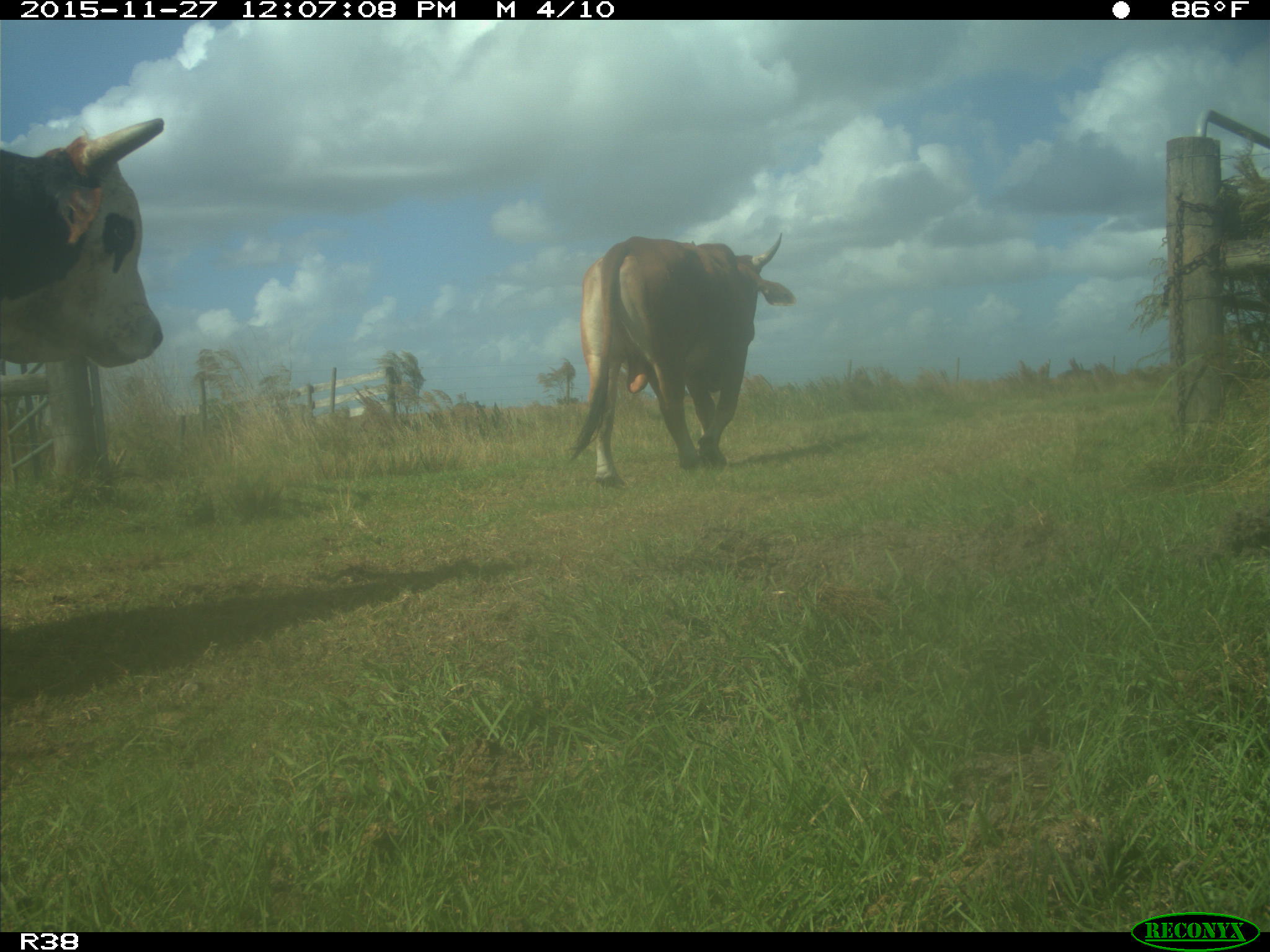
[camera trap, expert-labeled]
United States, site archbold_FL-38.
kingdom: Animalia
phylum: Chordata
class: Mammalia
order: Artiodactyla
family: Bovidae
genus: Bos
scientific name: Bos taurus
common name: domestic cow